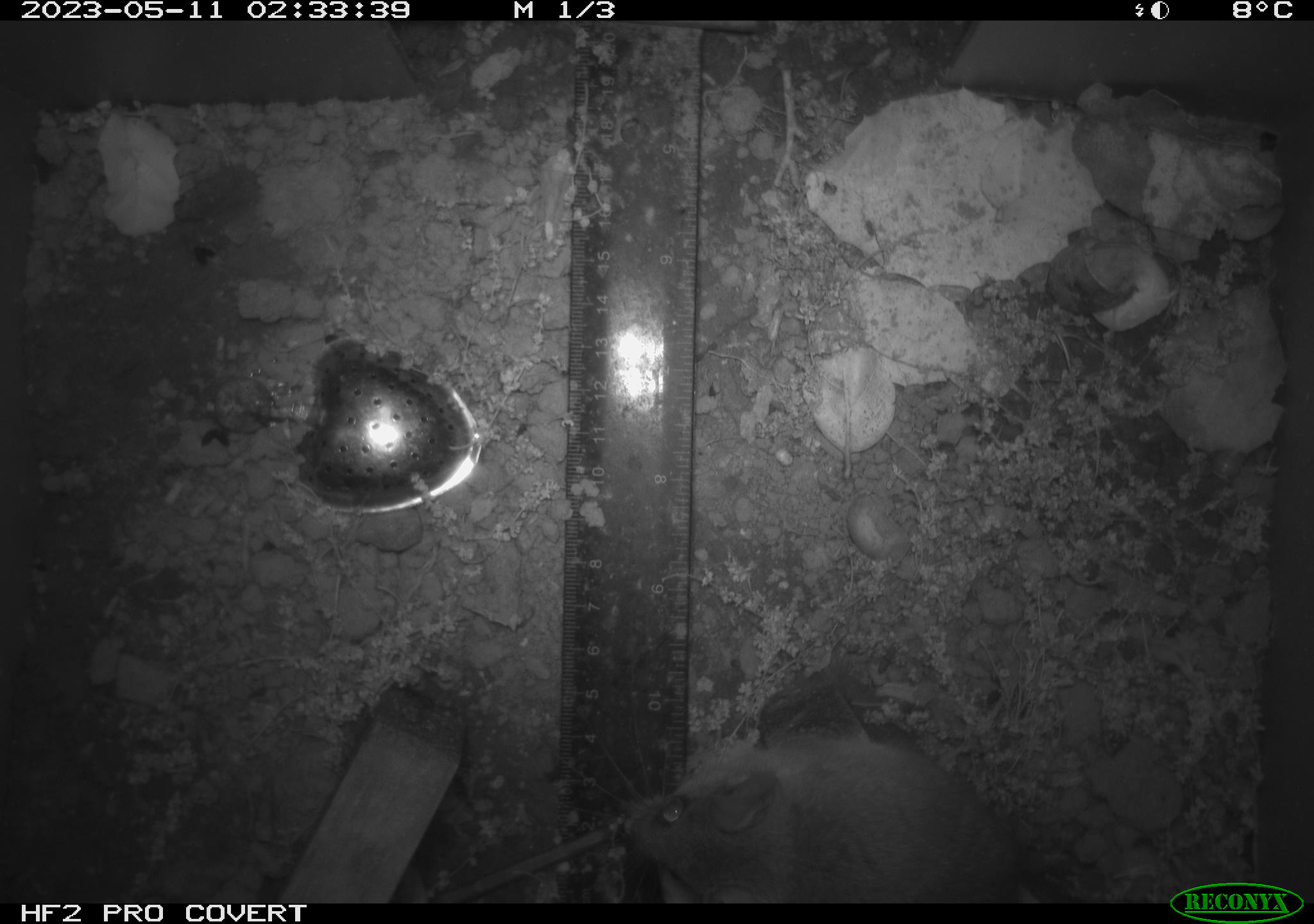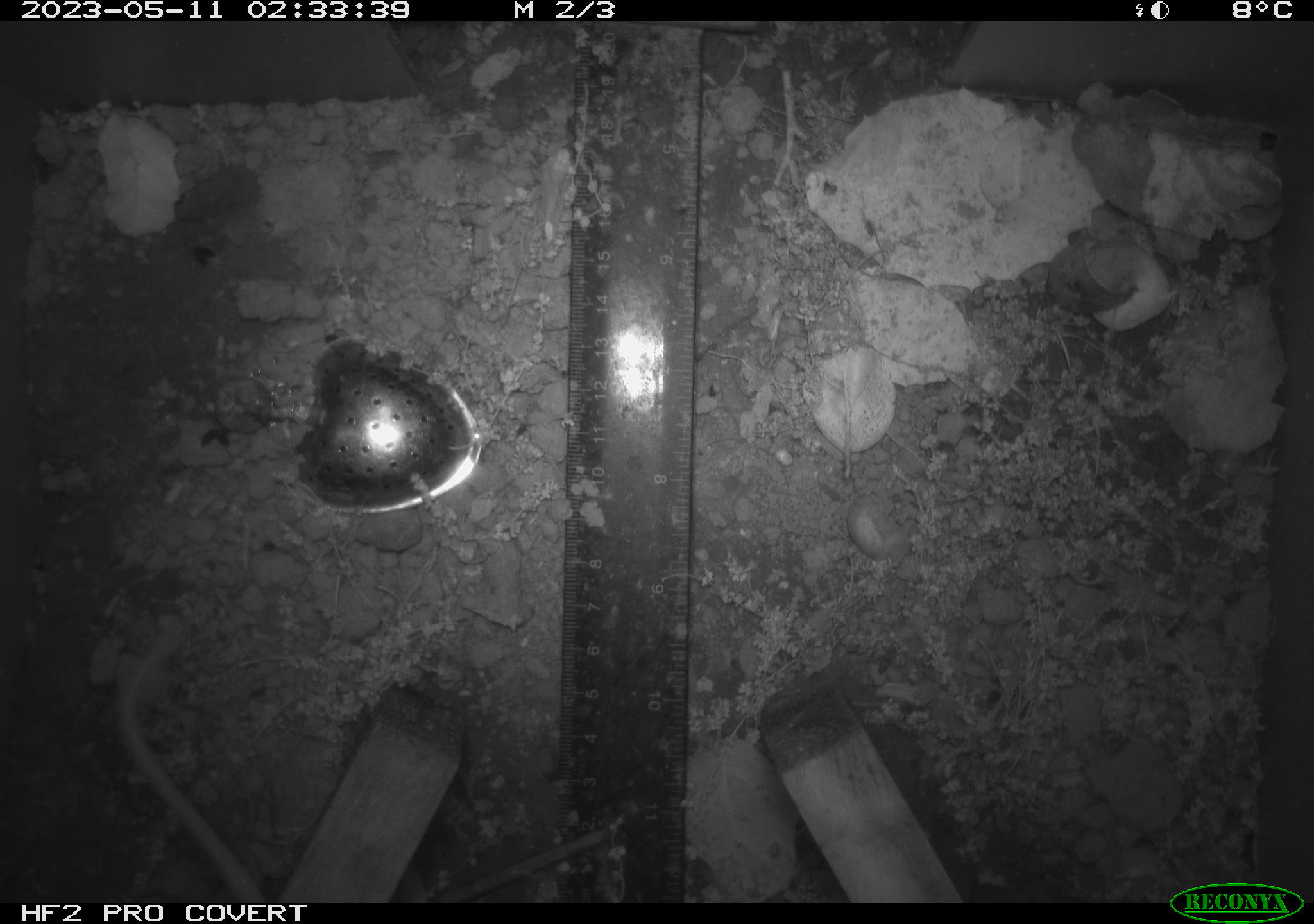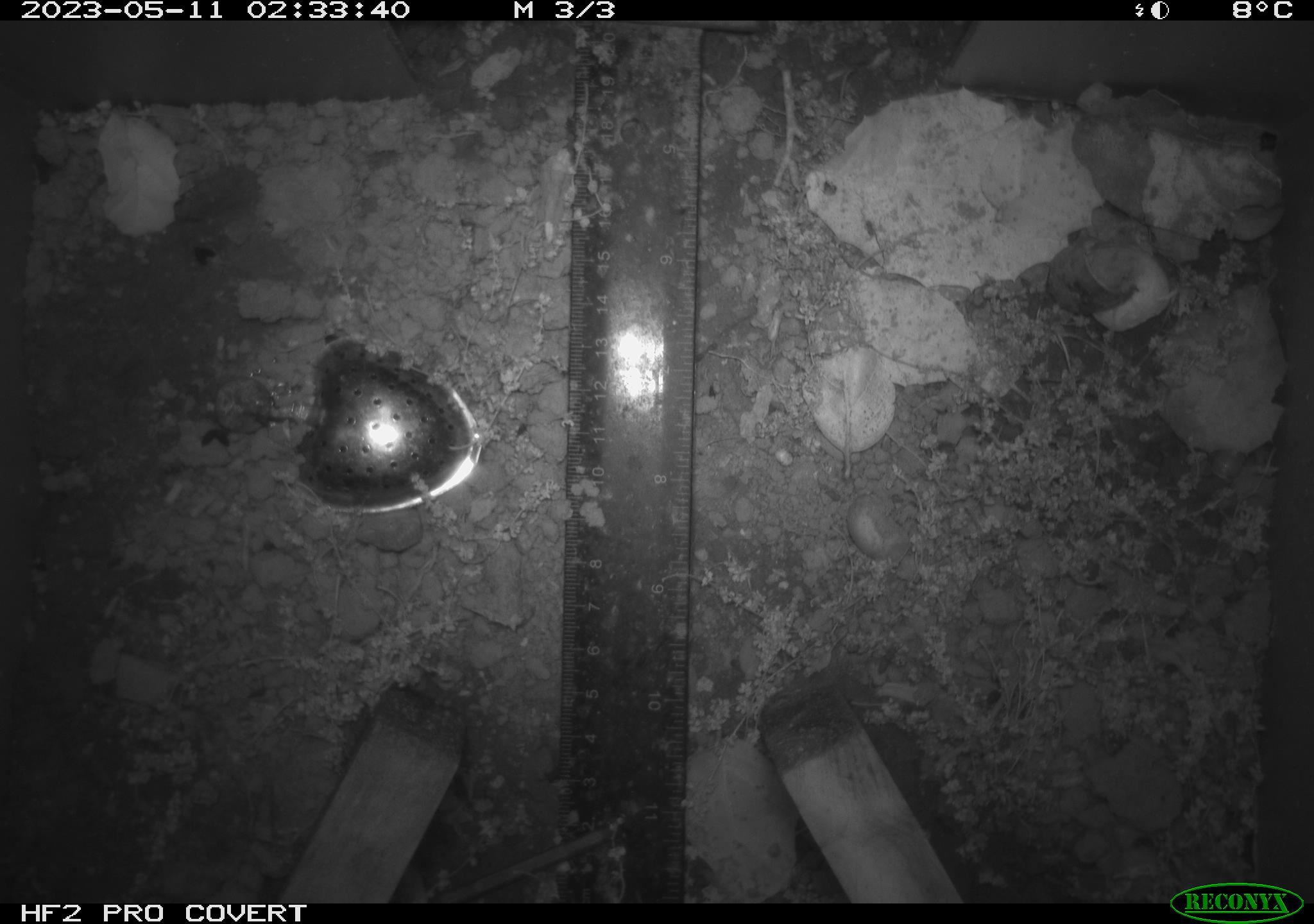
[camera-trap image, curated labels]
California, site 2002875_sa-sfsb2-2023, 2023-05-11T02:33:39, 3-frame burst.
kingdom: Animalia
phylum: Chordata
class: Mammalia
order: Rodentia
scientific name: Rodentia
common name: mouse species